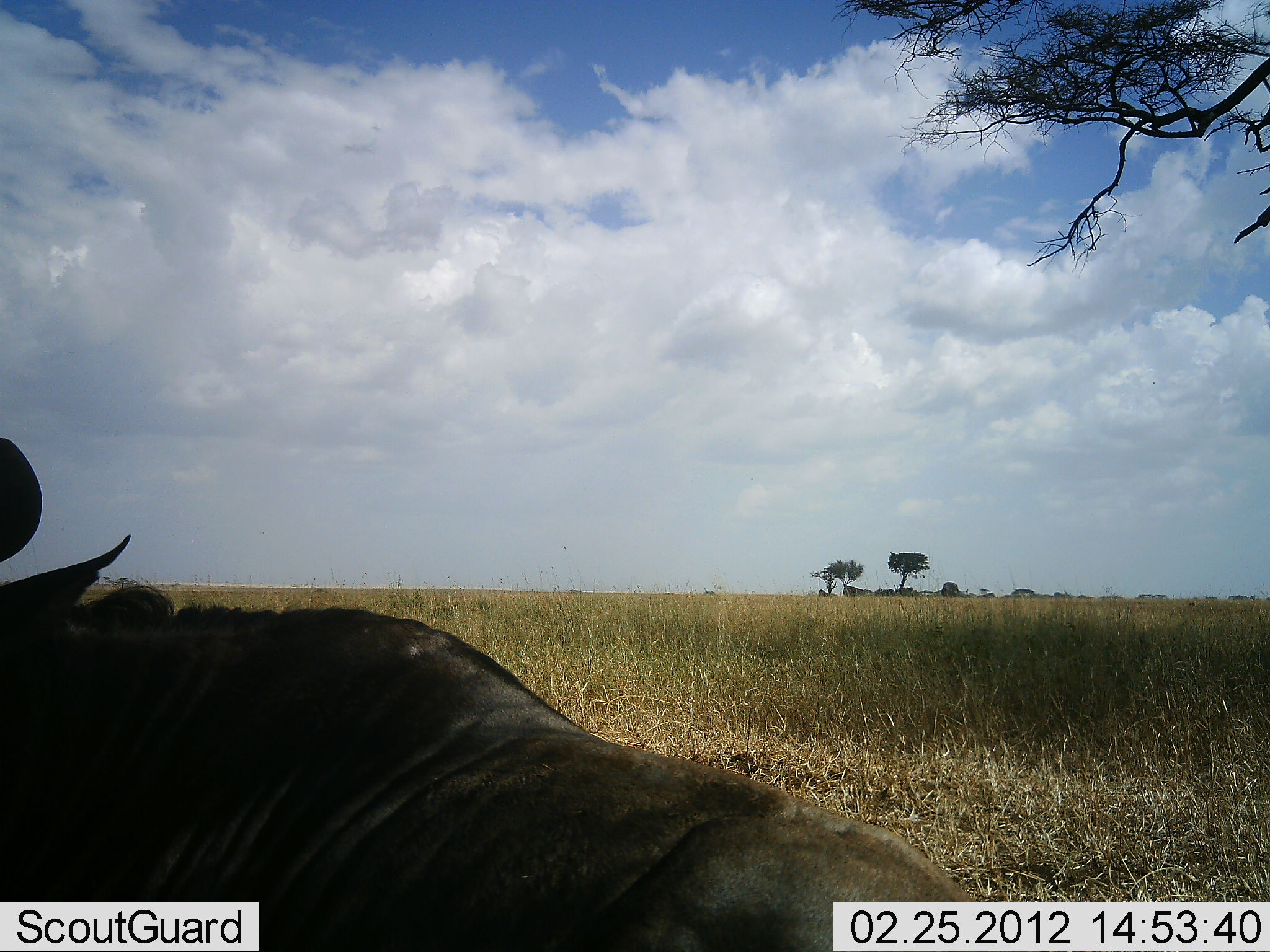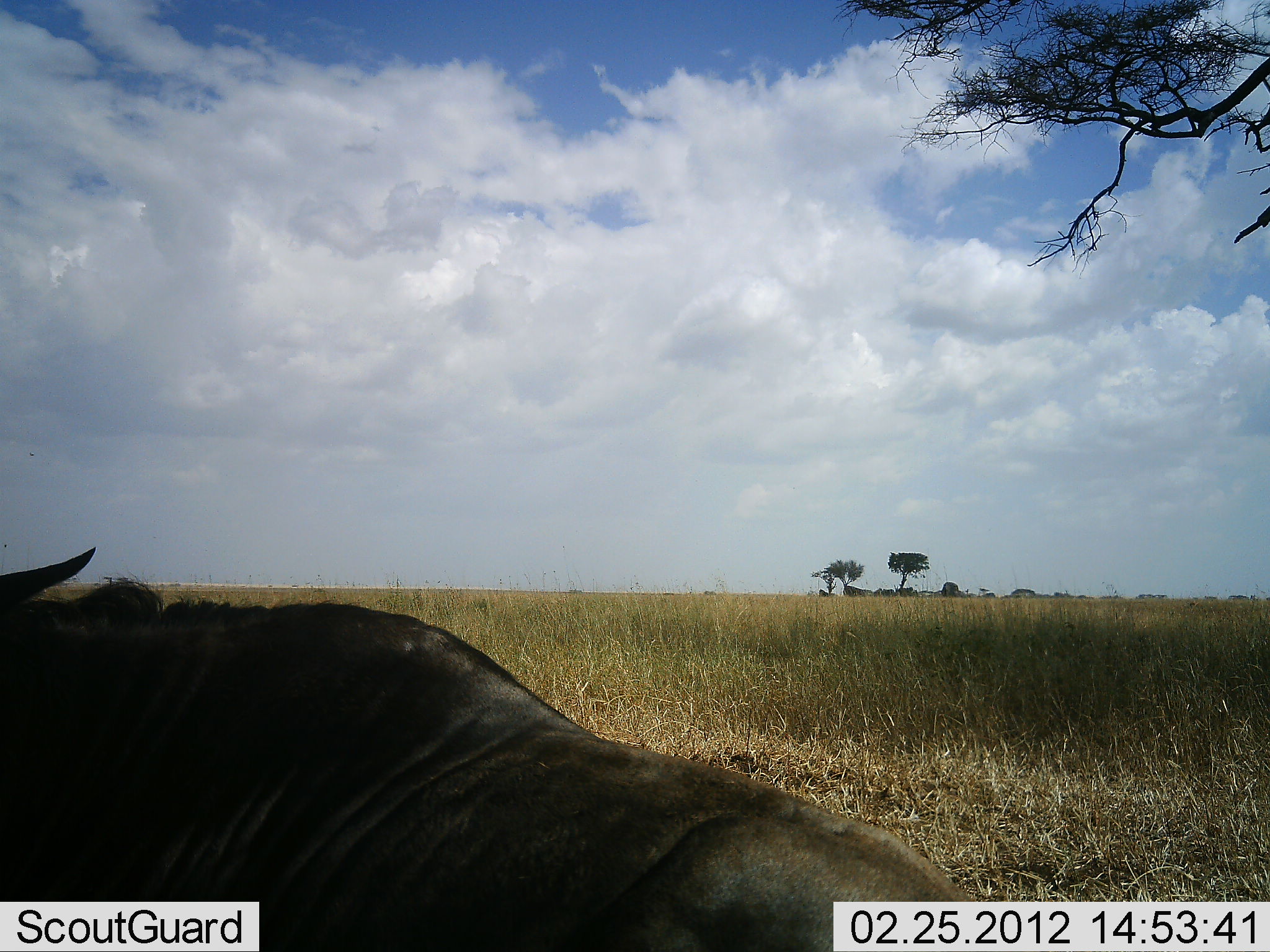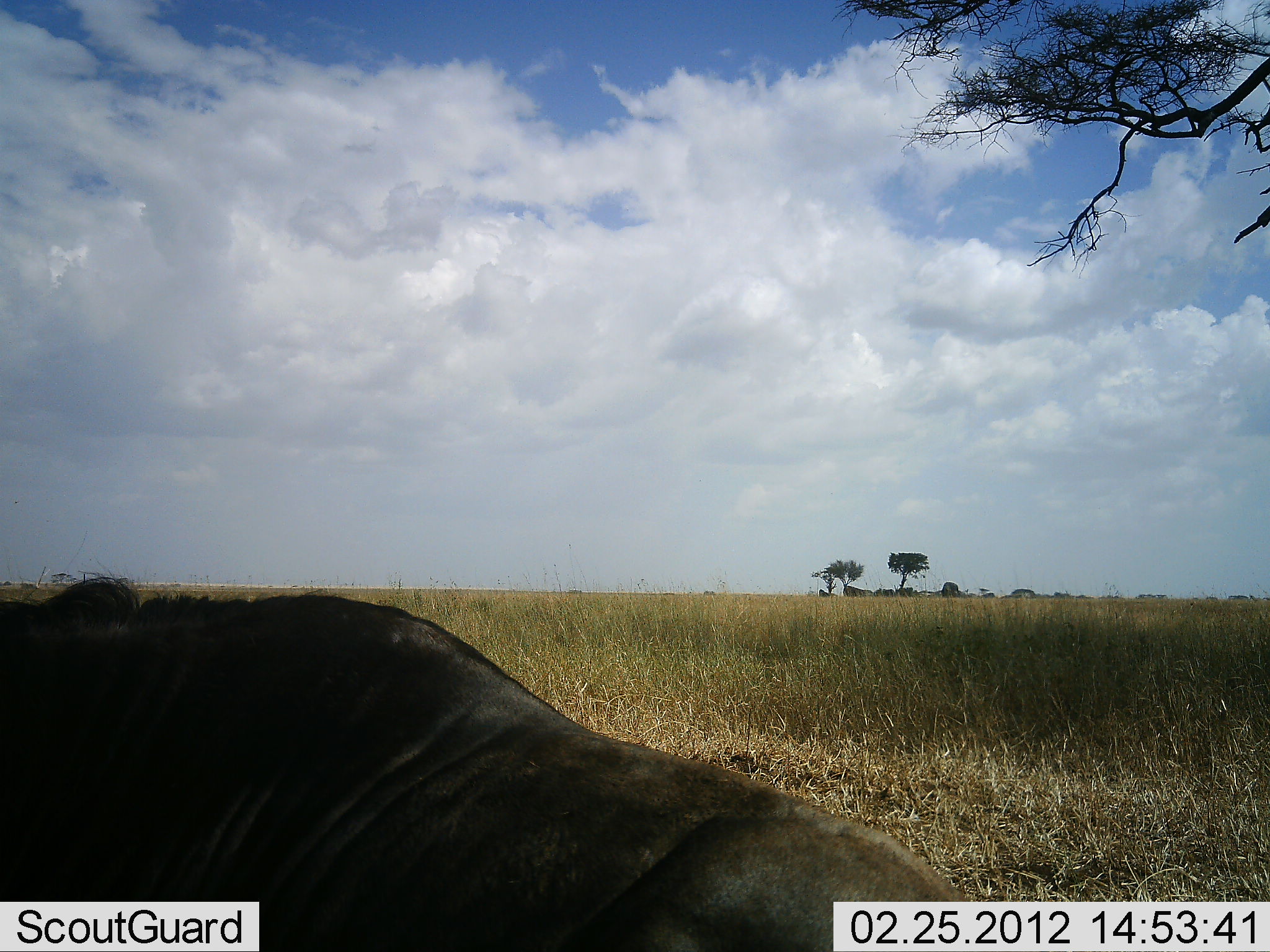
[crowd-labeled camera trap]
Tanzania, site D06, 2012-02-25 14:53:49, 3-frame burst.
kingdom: Animalia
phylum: Chordata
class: Mammalia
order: Artiodactyla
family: Bovidae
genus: Connochaetes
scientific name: Connochaetes taurinus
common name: blue wildebeest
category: wildebeest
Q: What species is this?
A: Wildebeest (blue wildebeest) (Connochaetes taurinus).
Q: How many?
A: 1.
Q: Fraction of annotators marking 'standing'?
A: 44%.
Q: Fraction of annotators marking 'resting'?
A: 56%.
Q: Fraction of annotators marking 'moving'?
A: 0%.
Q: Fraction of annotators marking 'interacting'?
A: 0%.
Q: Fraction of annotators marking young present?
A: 0%.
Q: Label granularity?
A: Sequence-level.